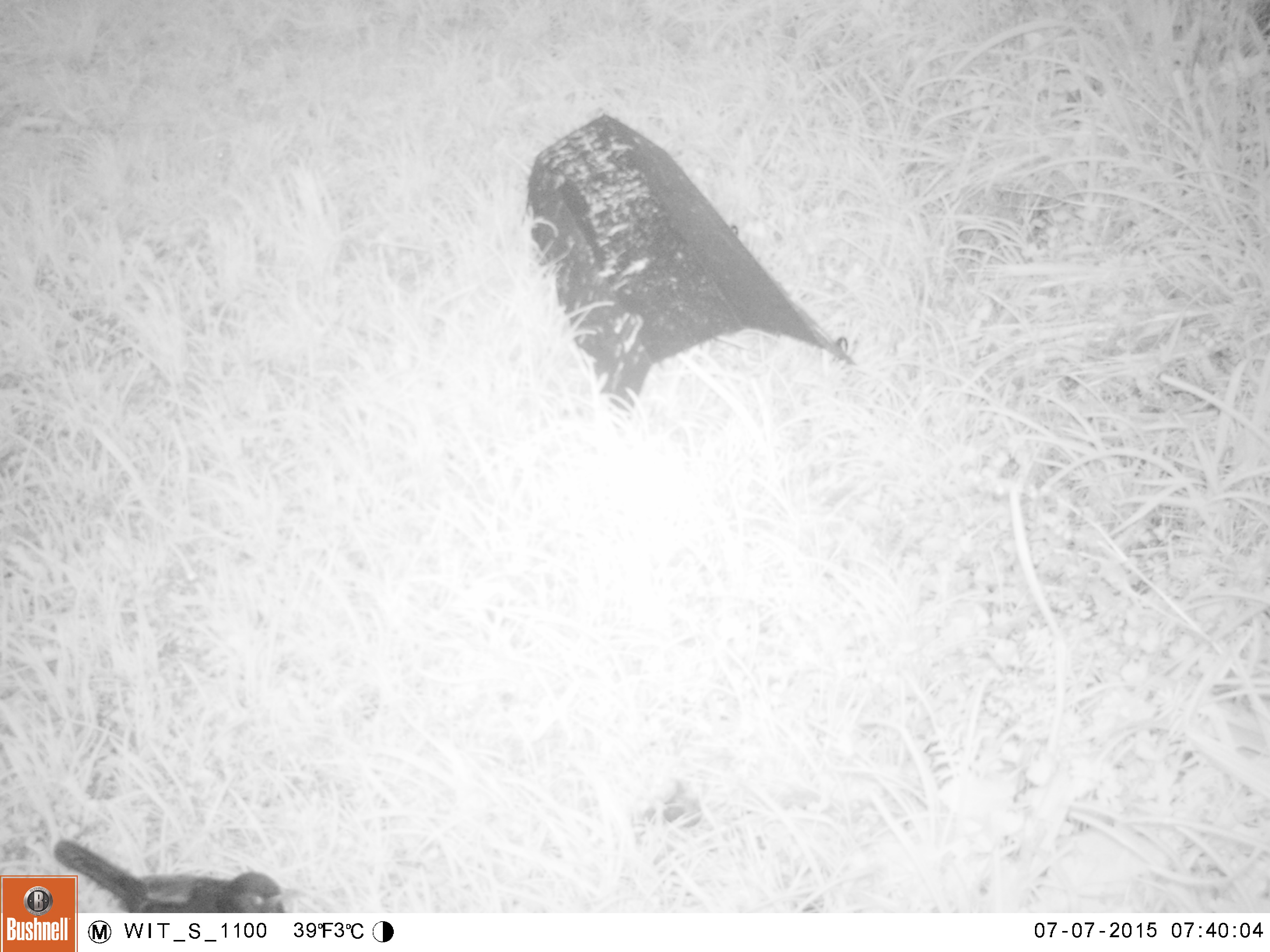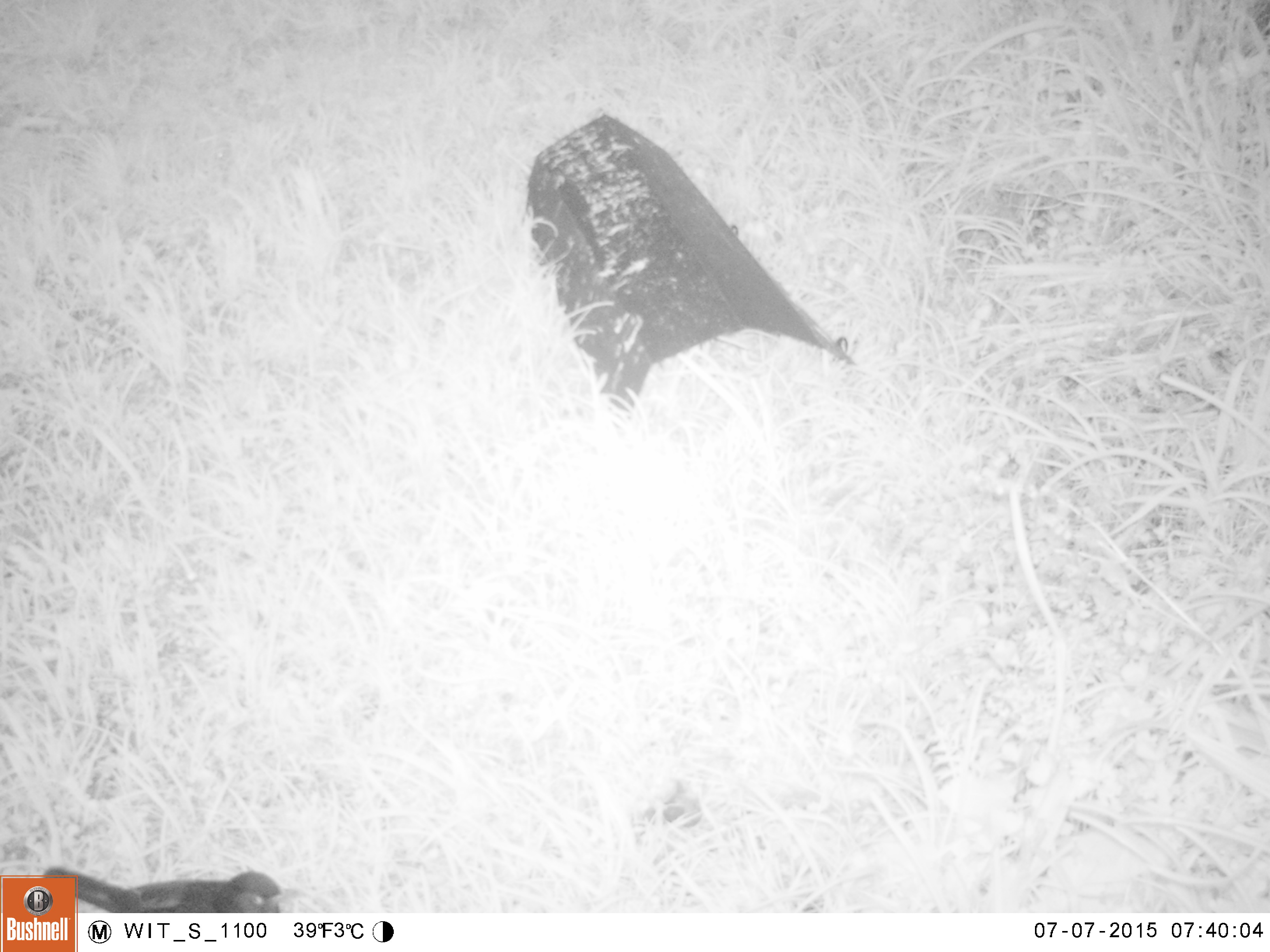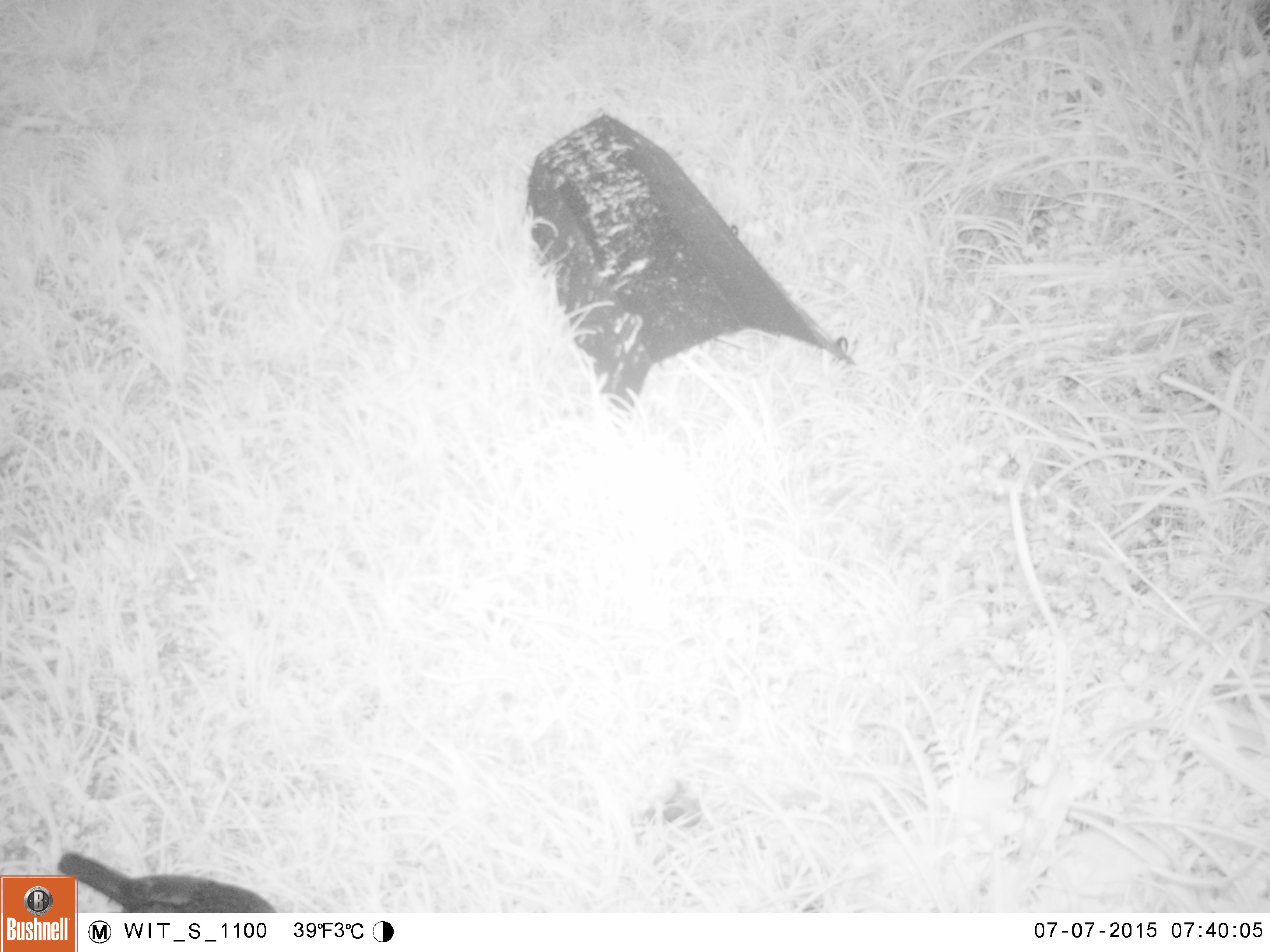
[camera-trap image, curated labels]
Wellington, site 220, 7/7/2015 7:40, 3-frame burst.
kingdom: Animalia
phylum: Chordata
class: Aves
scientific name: Aves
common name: bird